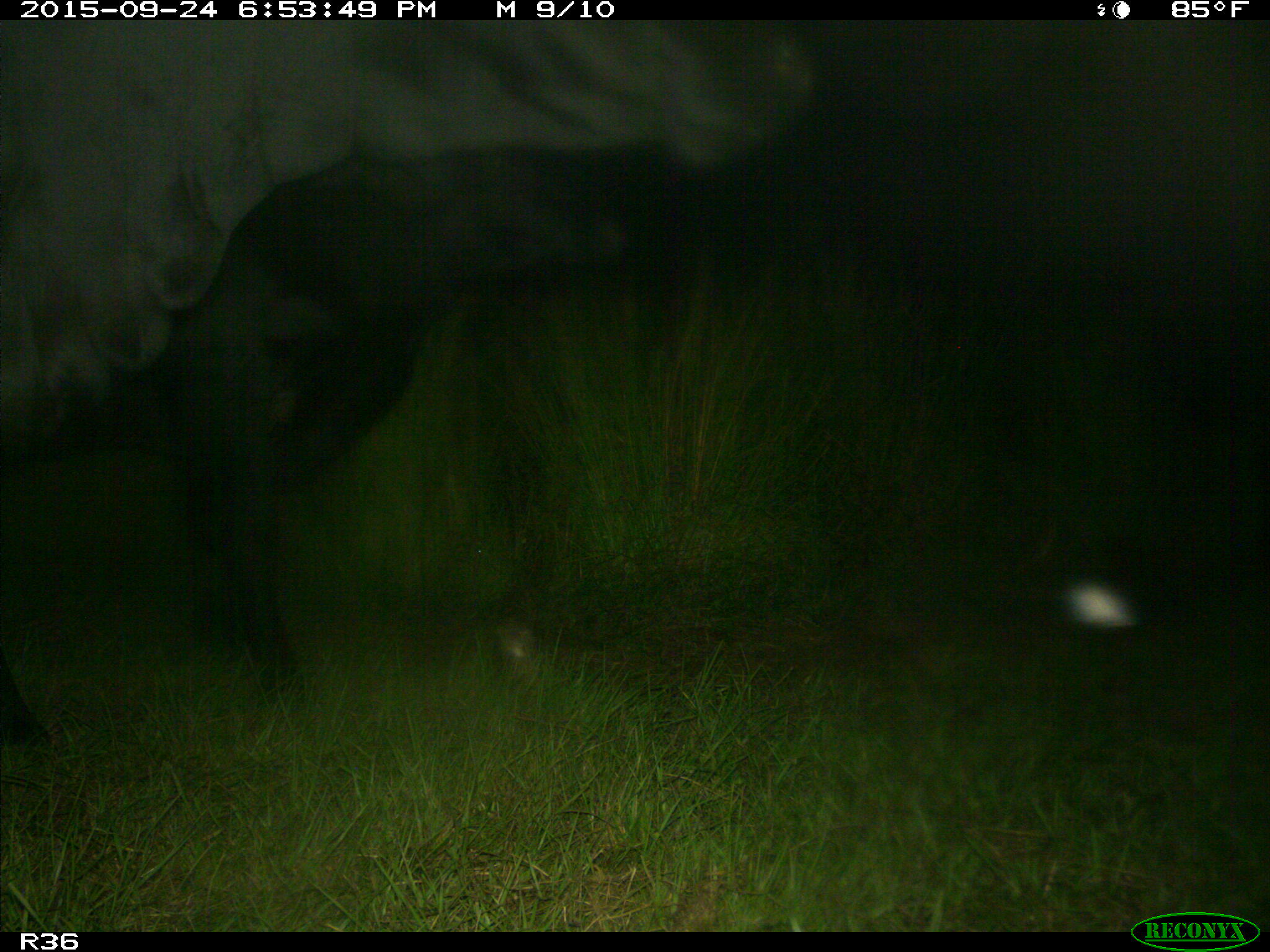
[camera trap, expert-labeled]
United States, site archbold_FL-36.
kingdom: Animalia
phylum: Chordata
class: Mammalia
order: Artiodactyla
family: Bovidae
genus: Bos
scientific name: Bos taurus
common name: domestic cow